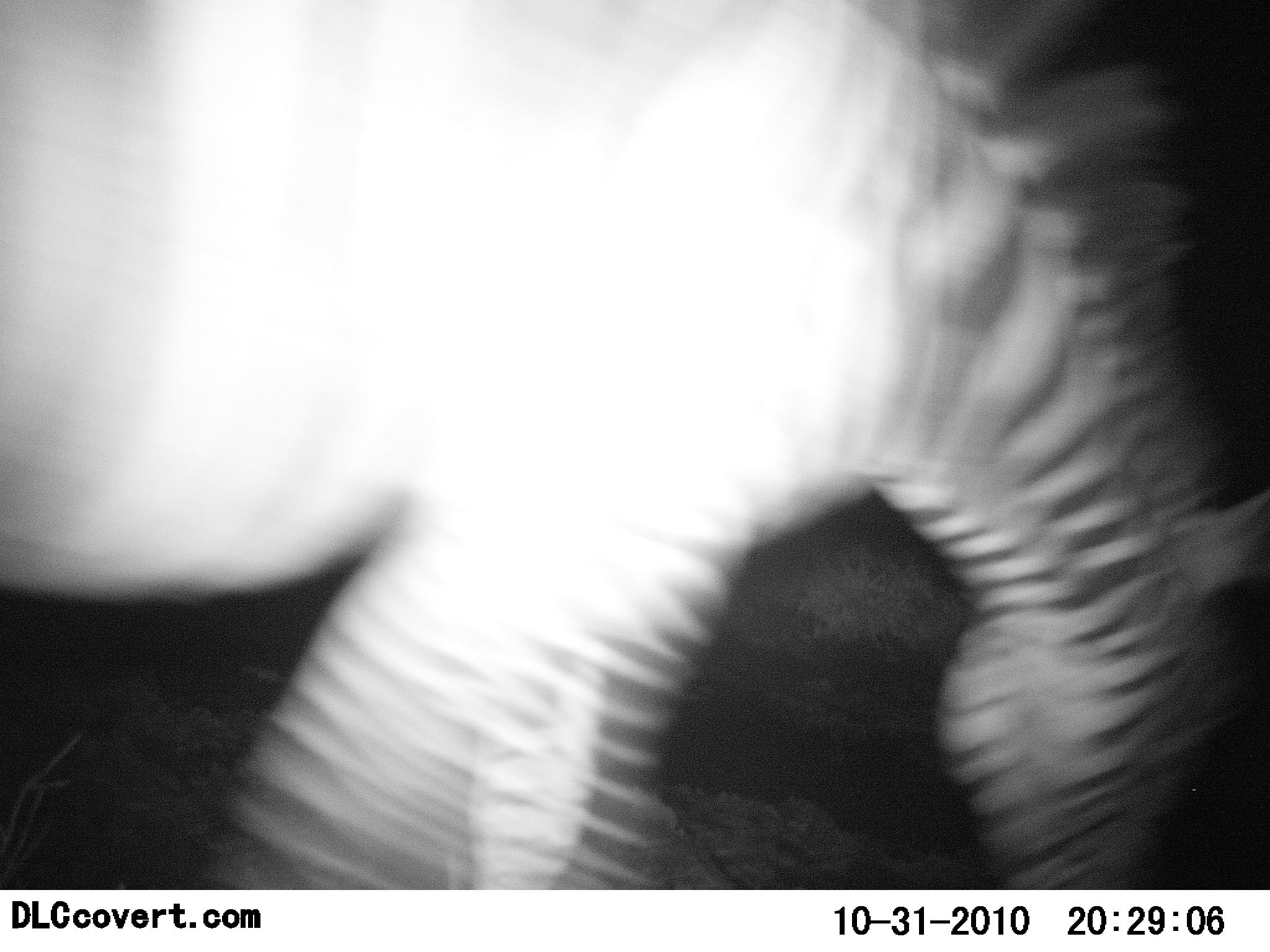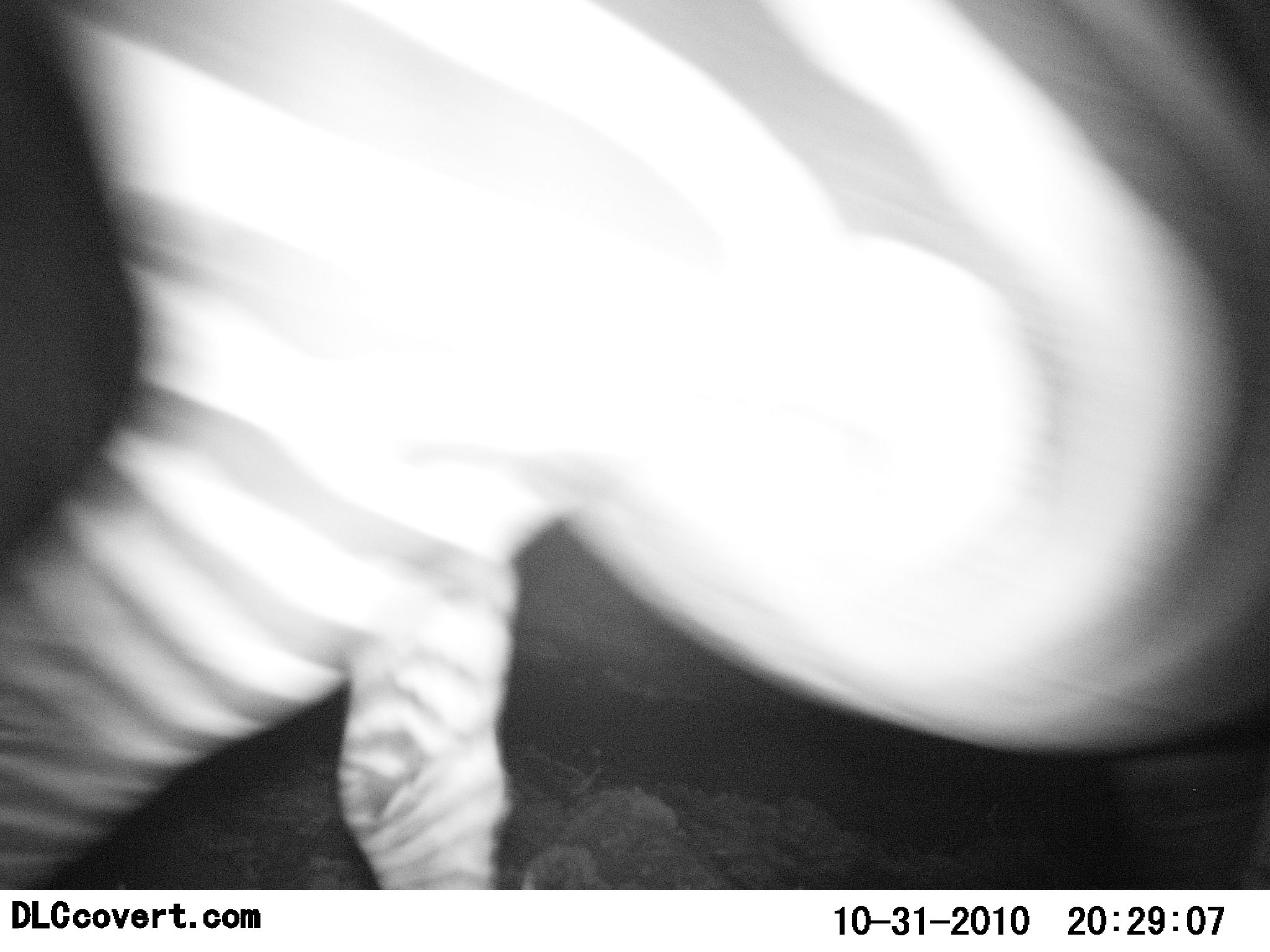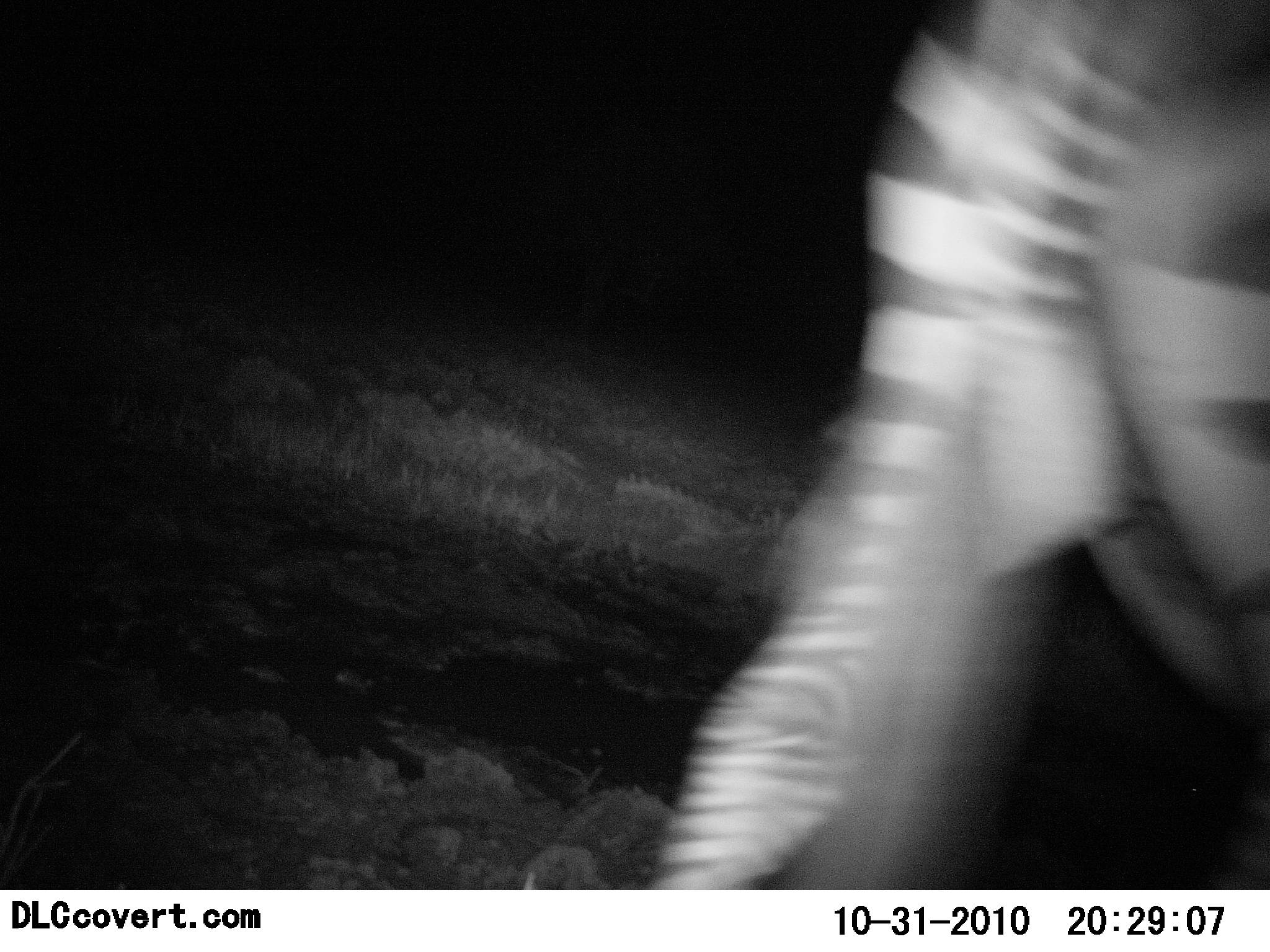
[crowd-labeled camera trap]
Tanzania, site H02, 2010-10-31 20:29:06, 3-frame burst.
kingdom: Animalia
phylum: Chordata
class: Mammalia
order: Perissodactyla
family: Equidae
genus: Equus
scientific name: Equus quagga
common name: plains zebra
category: zebra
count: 1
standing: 5%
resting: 0%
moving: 95%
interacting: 5%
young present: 0%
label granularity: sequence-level